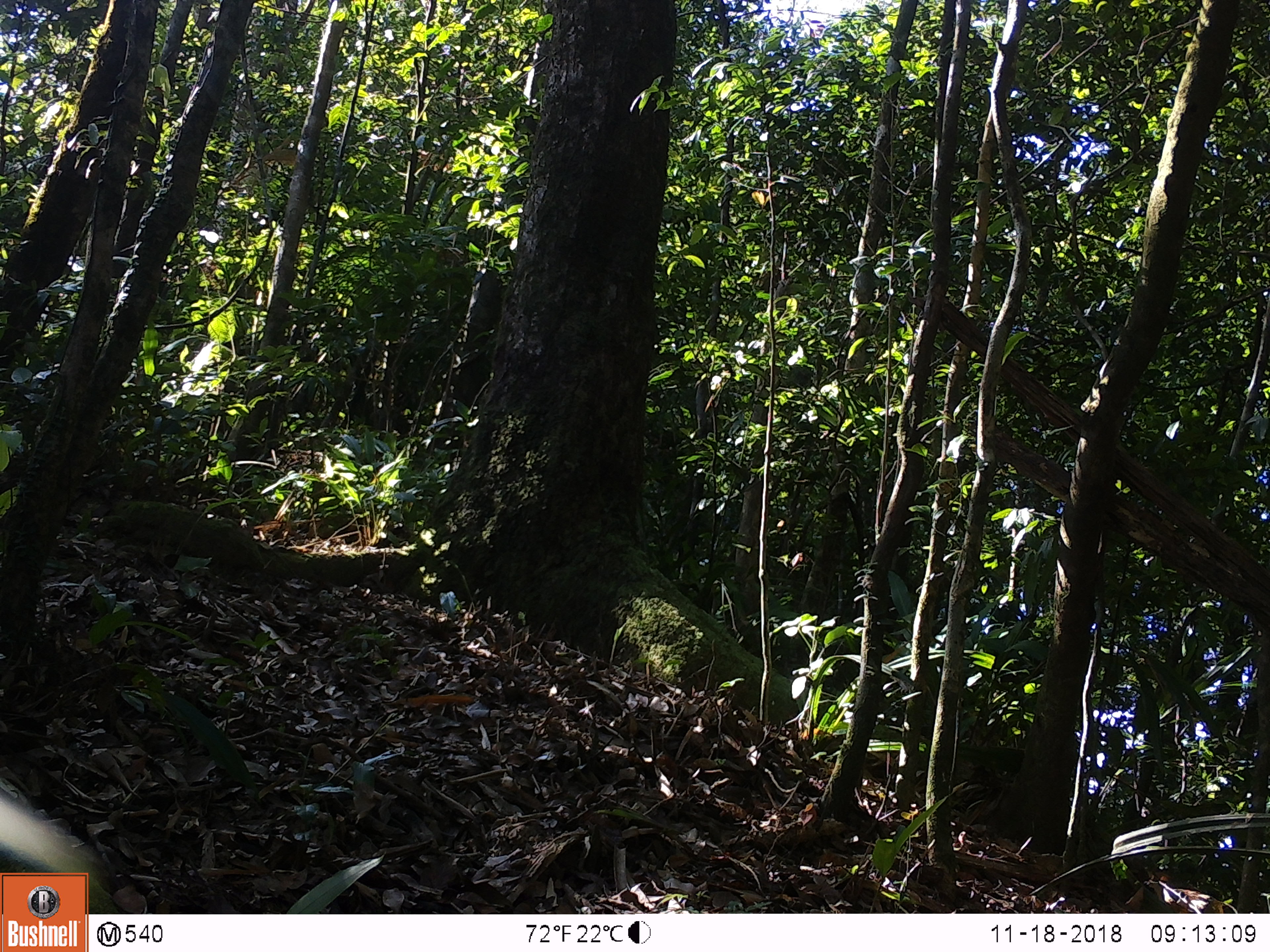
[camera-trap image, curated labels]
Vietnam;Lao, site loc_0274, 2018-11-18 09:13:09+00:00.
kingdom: Animalia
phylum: Chordata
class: Mammalia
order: Primates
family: Cercopithecidae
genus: Macaca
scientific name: Macaca arctoides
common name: stump-tailed macaque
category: stump tailed macaque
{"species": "stump tailed macaque (stump-tailed macaque) (Macaca arctoides)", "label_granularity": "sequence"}